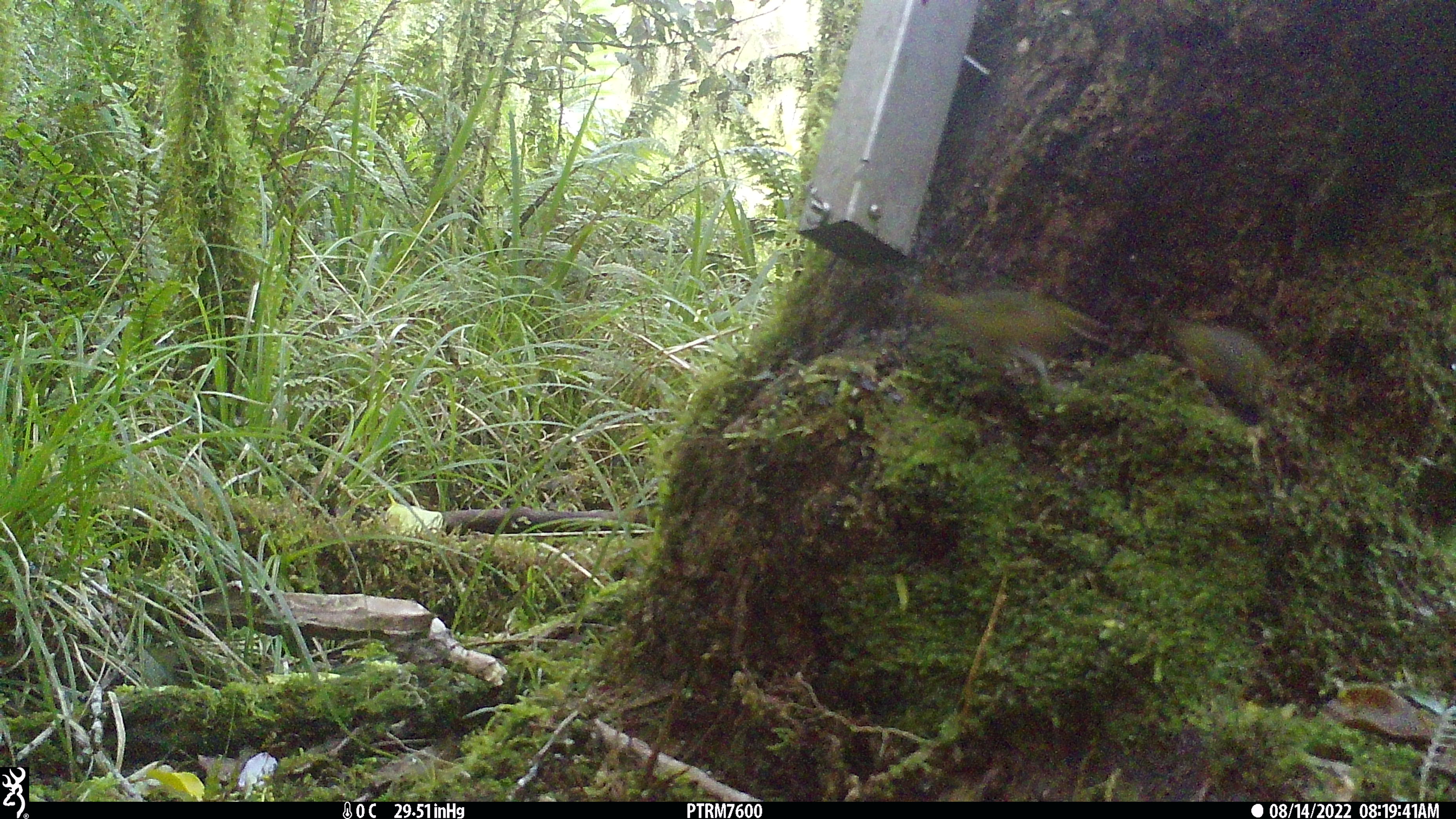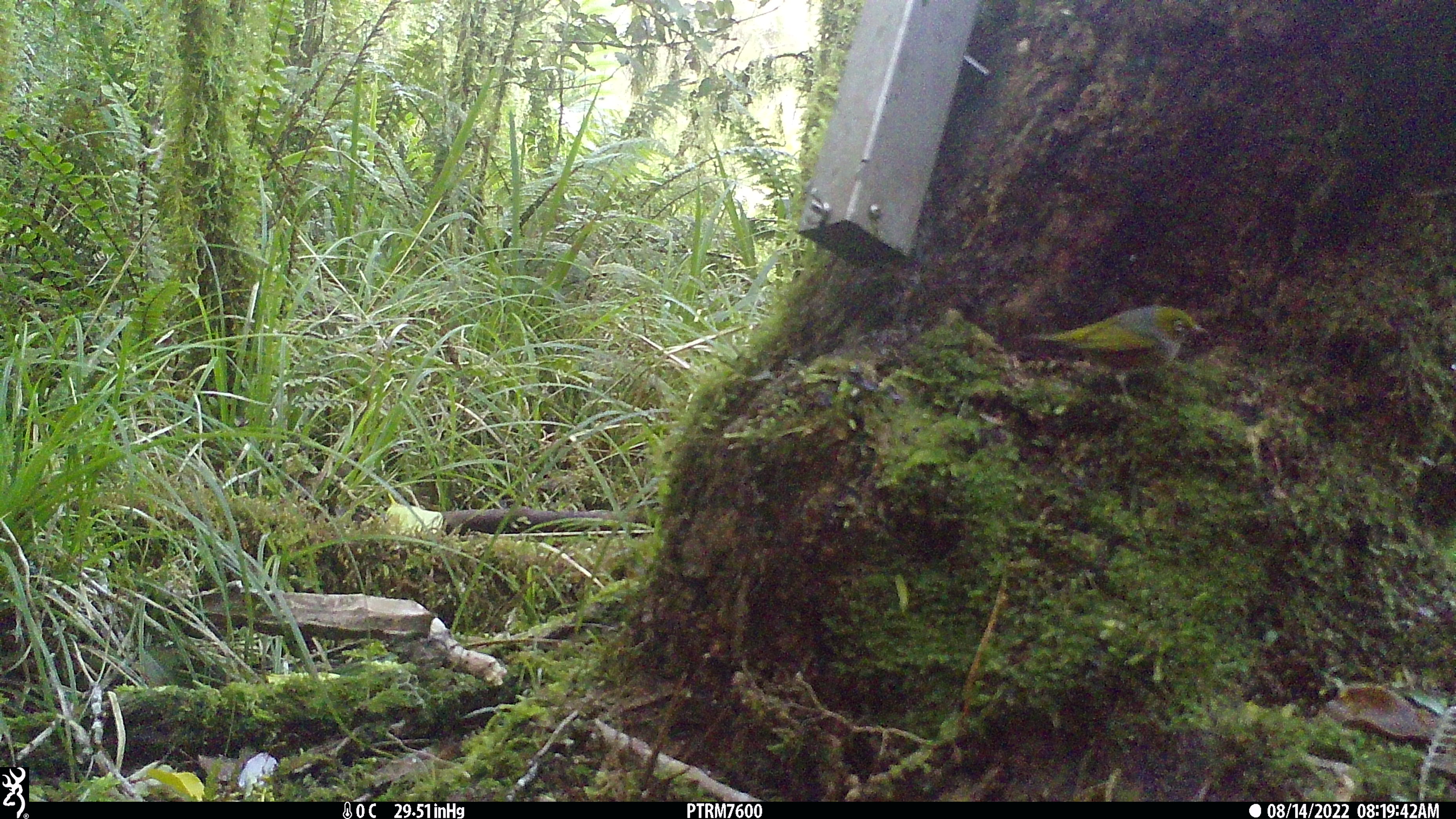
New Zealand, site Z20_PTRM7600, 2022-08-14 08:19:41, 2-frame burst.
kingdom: Animalia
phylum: Chordata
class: Aves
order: Passeriformes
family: Zosteropidae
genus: Zosterops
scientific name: Zosterops lateralis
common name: silvereye